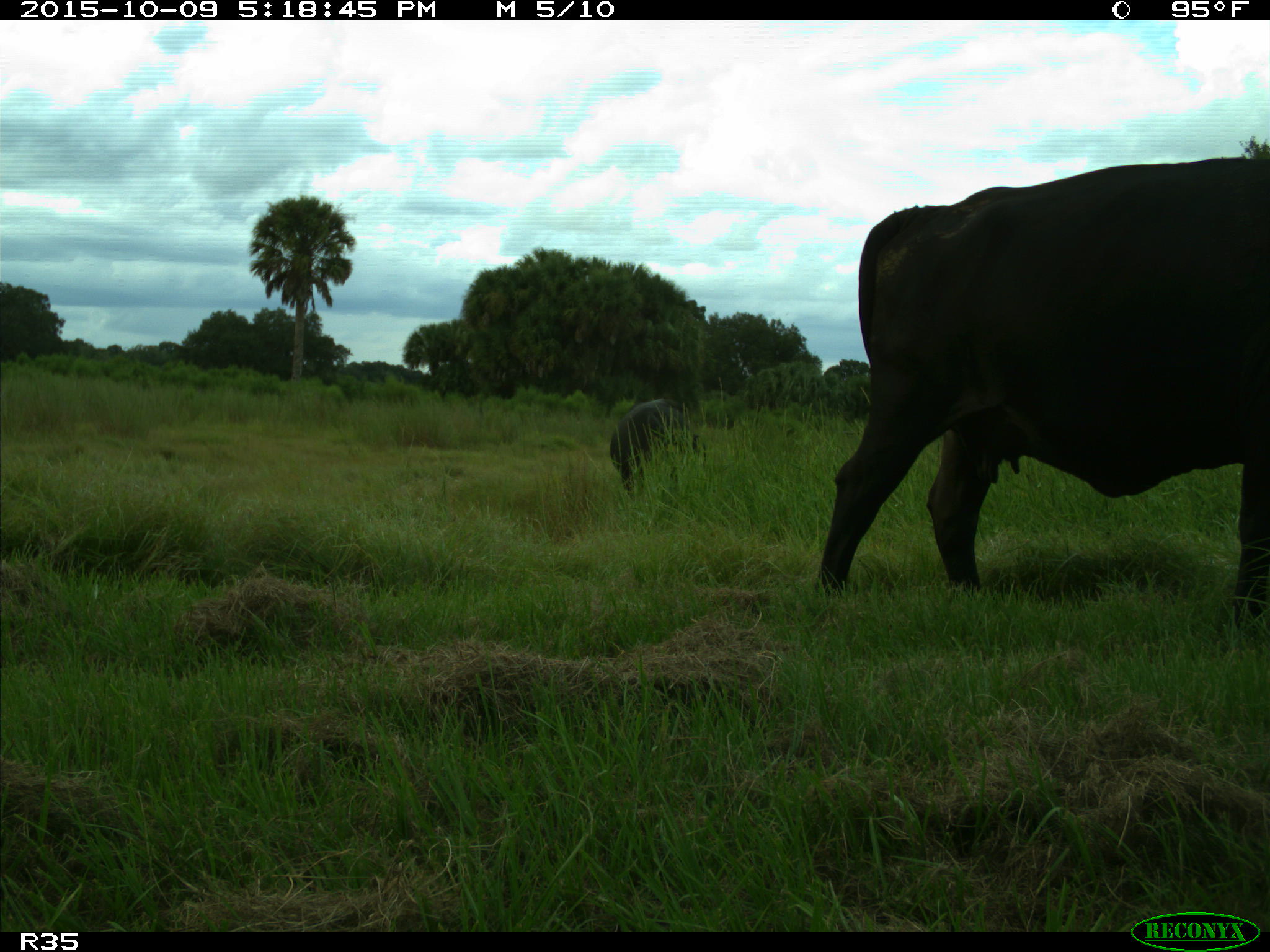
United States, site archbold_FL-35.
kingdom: Animalia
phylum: Chordata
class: Mammalia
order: Artiodactyla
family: Bovidae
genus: Bos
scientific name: Bos taurus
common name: domestic cow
Bos taurus (domestic cow).